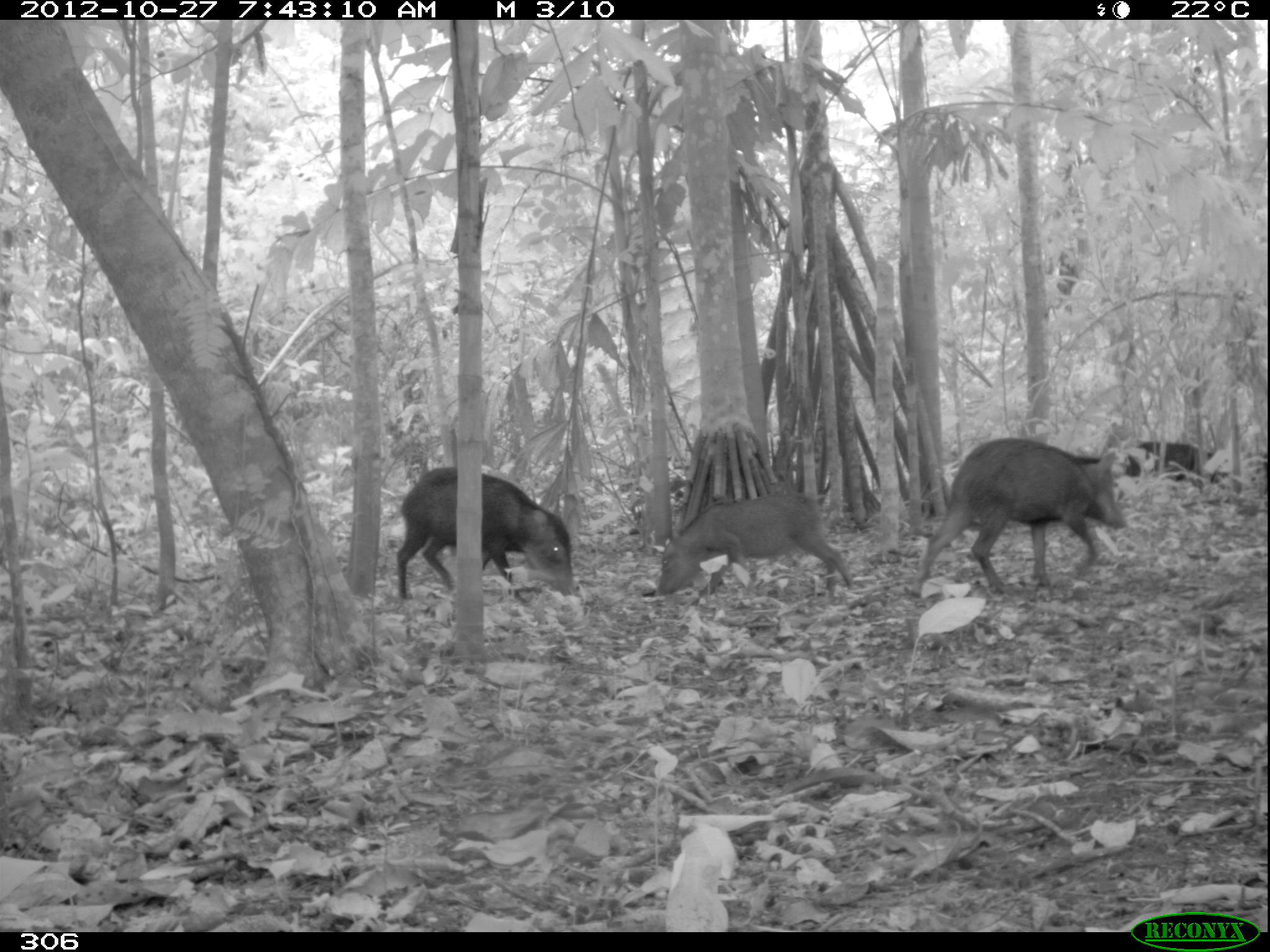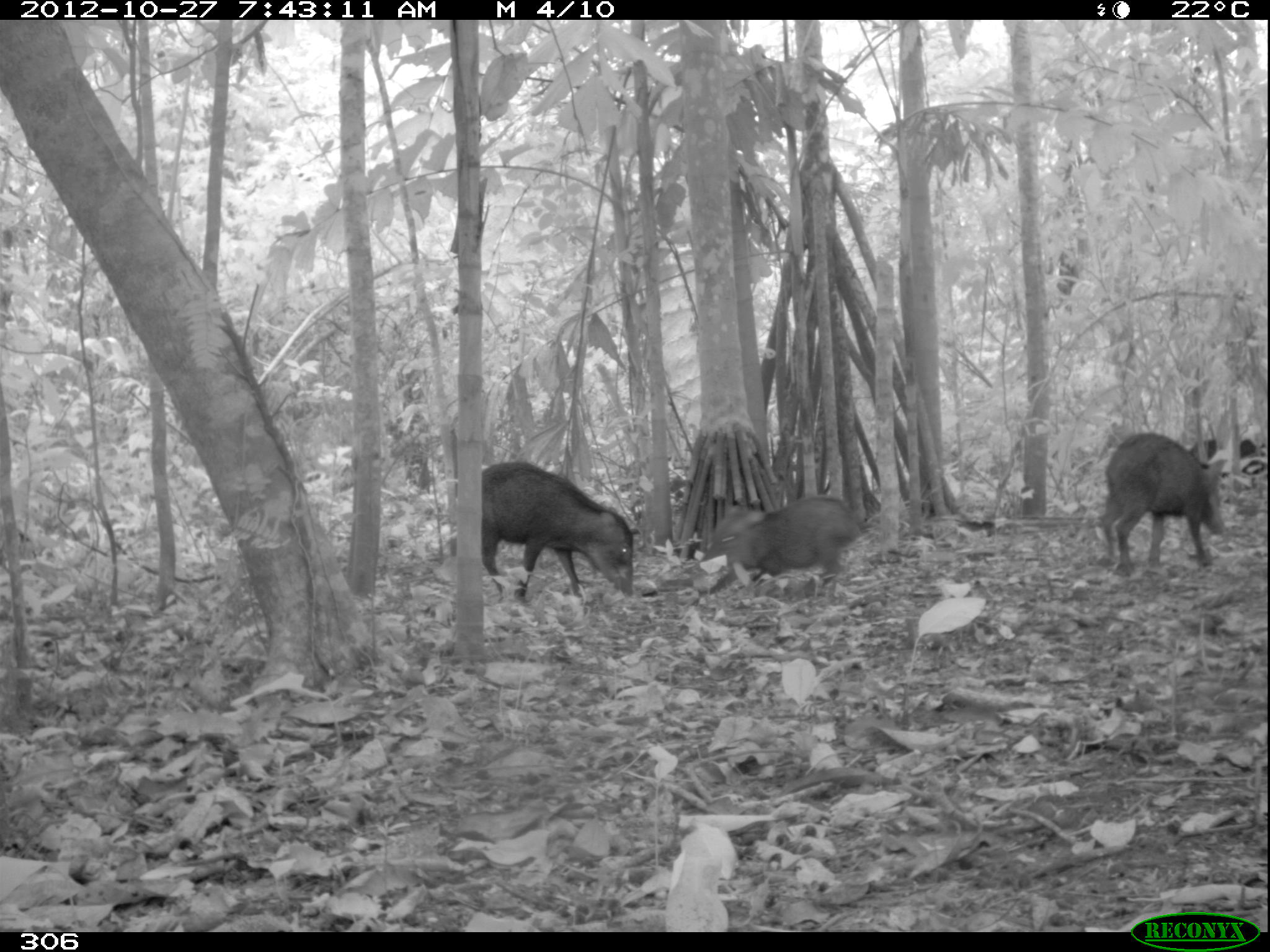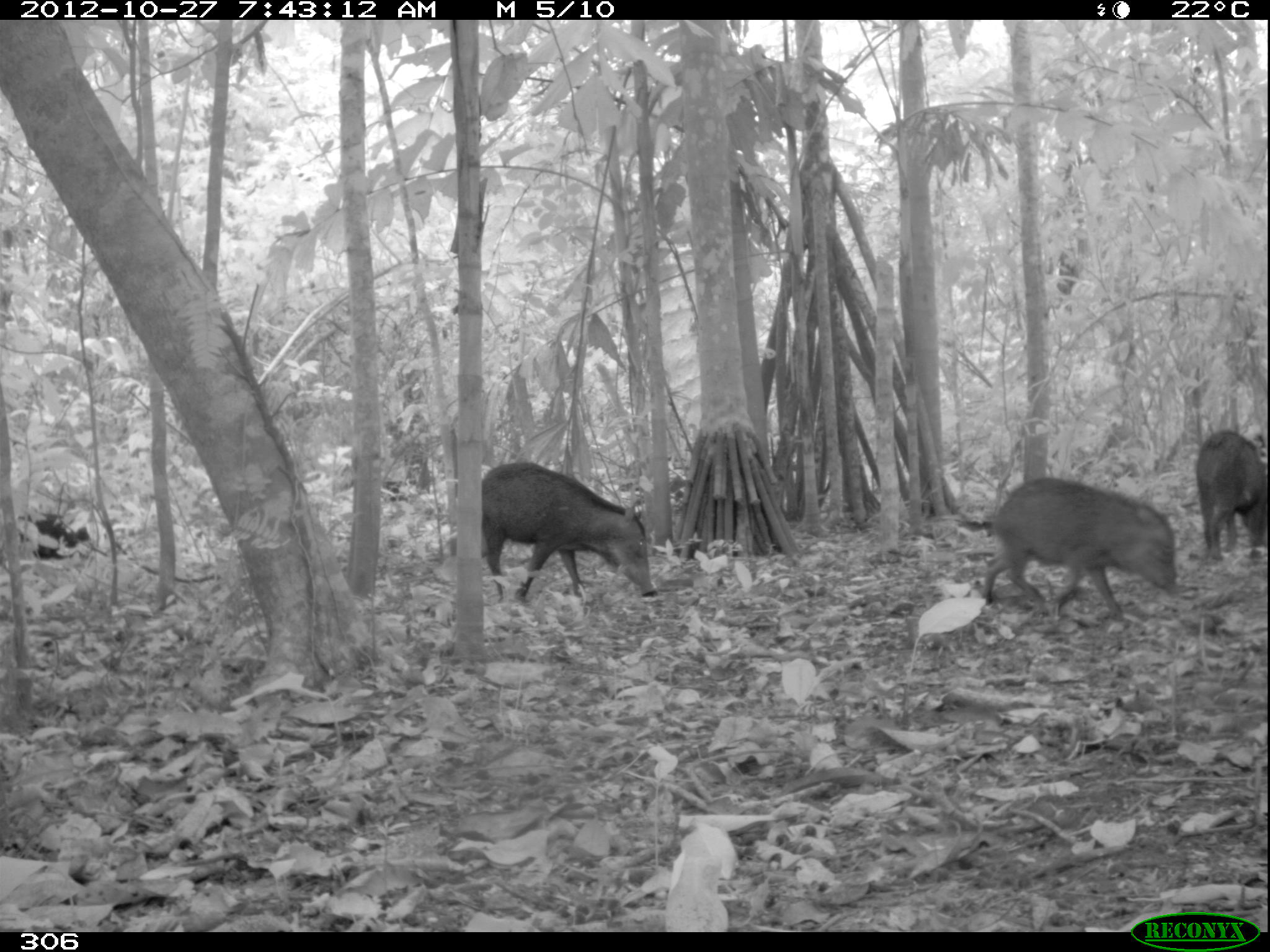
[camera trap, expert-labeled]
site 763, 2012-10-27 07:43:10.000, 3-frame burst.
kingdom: Animalia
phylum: Chordata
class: Mammalia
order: Artiodactyla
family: Tayassuidae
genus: Tayassu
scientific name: Tayassu pecari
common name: white-lipped peccary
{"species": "Tayassu pecari (white-lipped peccary)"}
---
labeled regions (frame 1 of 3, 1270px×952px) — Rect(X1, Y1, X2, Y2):
tayassu pecari: Rect(911, 436, 1127, 598); Rect(395, 467, 581, 599); Rect(652, 489, 856, 602); Rect(1120, 439, 1222, 490)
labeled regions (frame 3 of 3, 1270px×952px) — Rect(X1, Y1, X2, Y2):
tayassu pecari: Rect(985, 476, 1179, 618); Rect(482, 462, 656, 606); Rect(1195, 428, 1264, 560); Rect(14, 507, 97, 566)